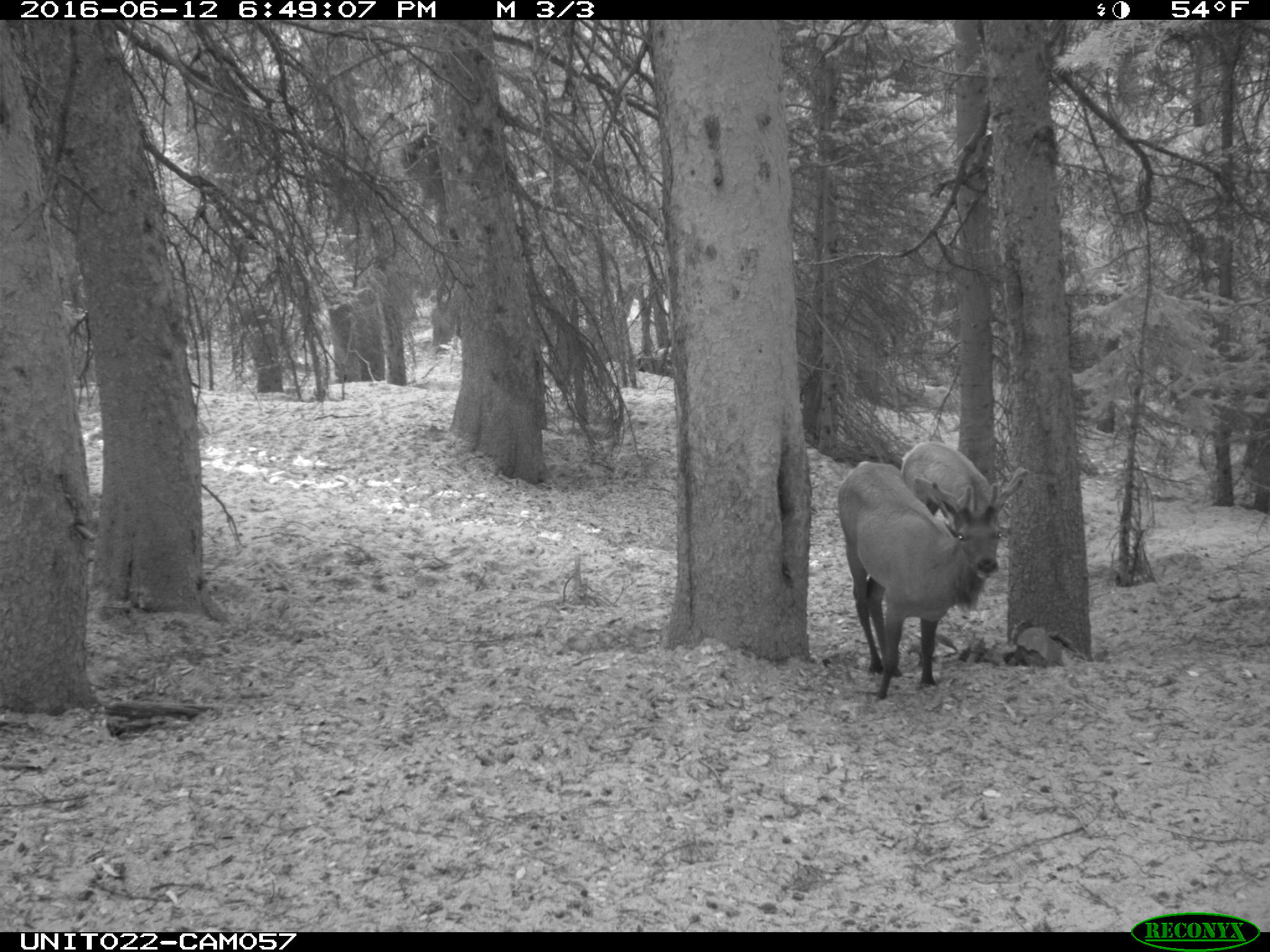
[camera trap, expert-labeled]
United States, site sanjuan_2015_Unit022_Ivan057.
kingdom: Animalia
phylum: Chordata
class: Mammalia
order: Artiodactyla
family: Cervidae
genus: Cervus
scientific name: Cervus elaphus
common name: red deer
Cervus elaphus (red deer).